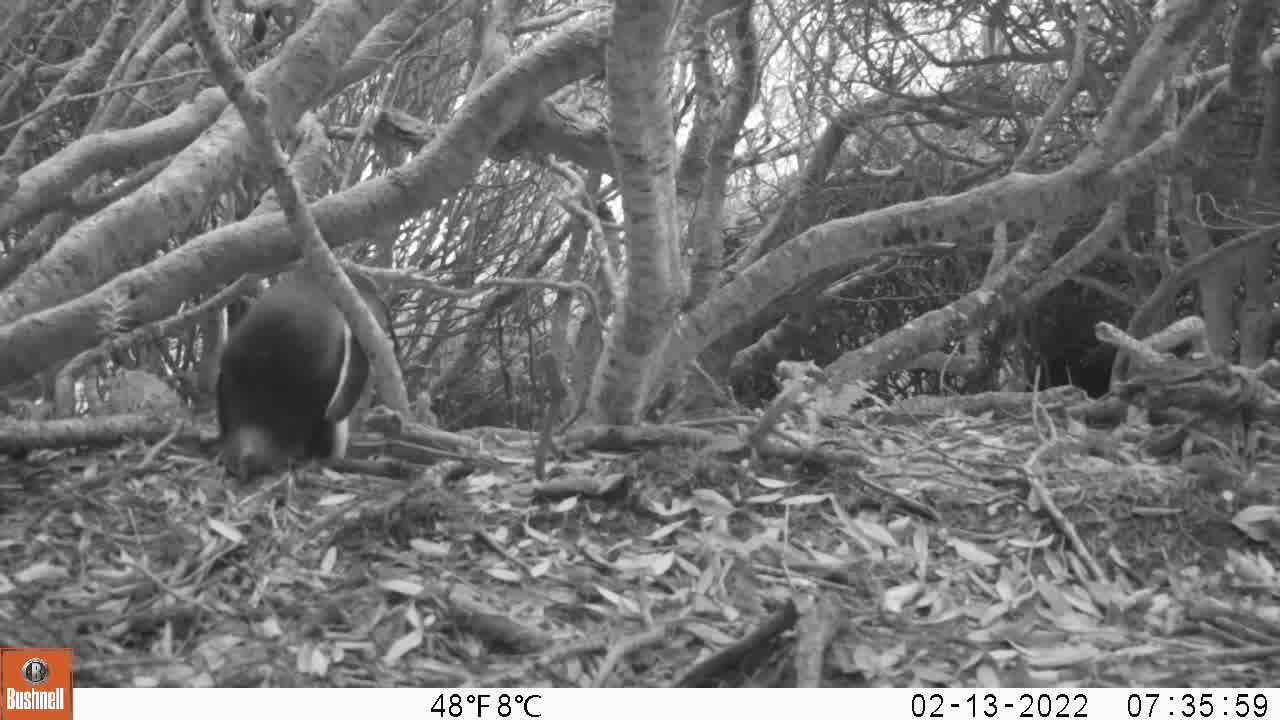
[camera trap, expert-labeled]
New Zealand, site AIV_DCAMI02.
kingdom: Animalia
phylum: Chordata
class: Aves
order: Sphenisciformes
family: Spheniscidae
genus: Megadyptes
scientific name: Megadyptes antipodes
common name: yellow-eyed penguin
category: yellow eyed penguin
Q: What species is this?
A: Yellow eyed penguin (yellow-eyed penguin) (Megadyptes antipodes).